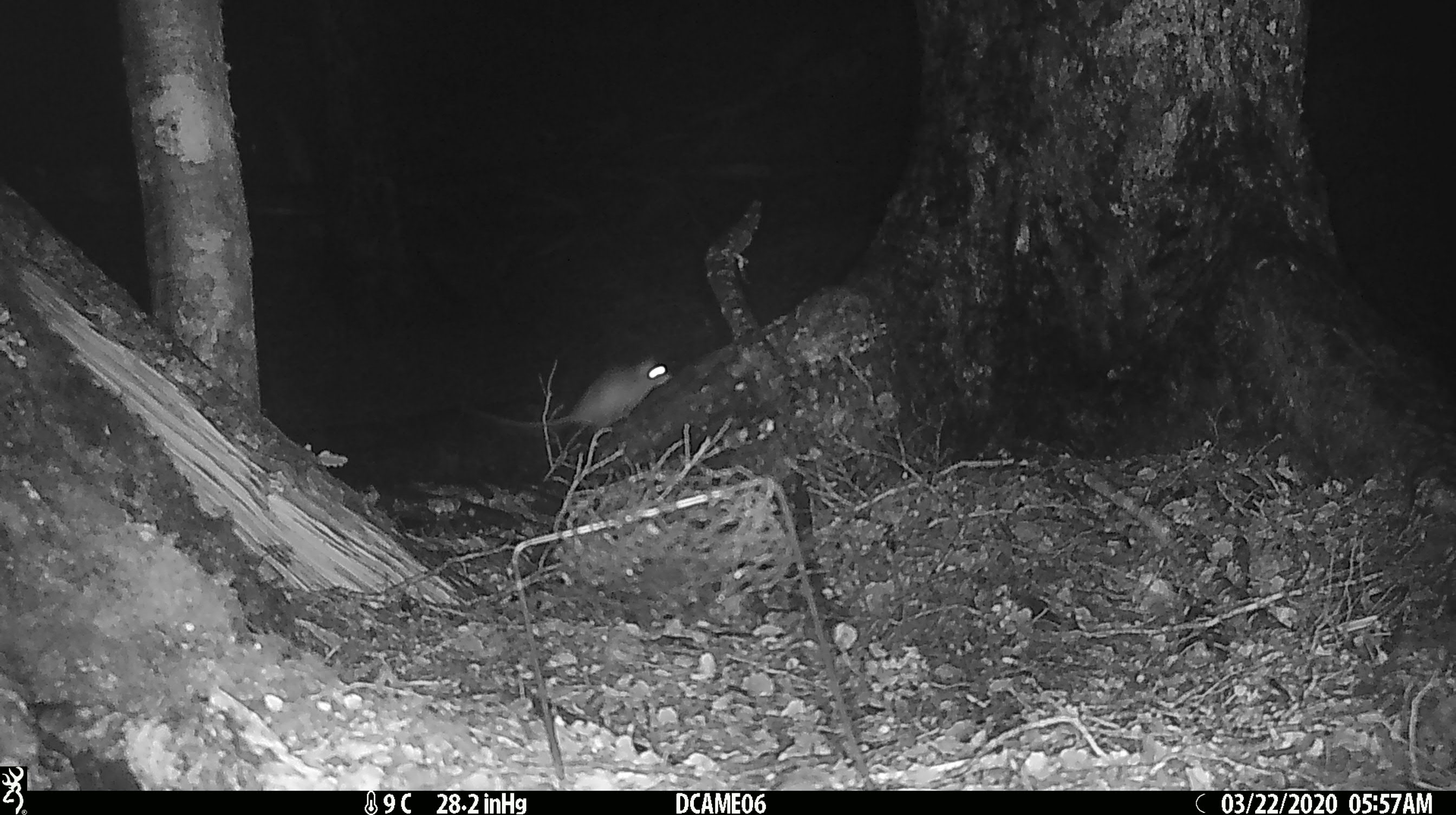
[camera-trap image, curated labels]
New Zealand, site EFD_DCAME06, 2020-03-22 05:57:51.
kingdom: Animalia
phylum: Chordata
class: Mammalia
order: Rodentia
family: Muridae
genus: Rattus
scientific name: Rattus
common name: rat